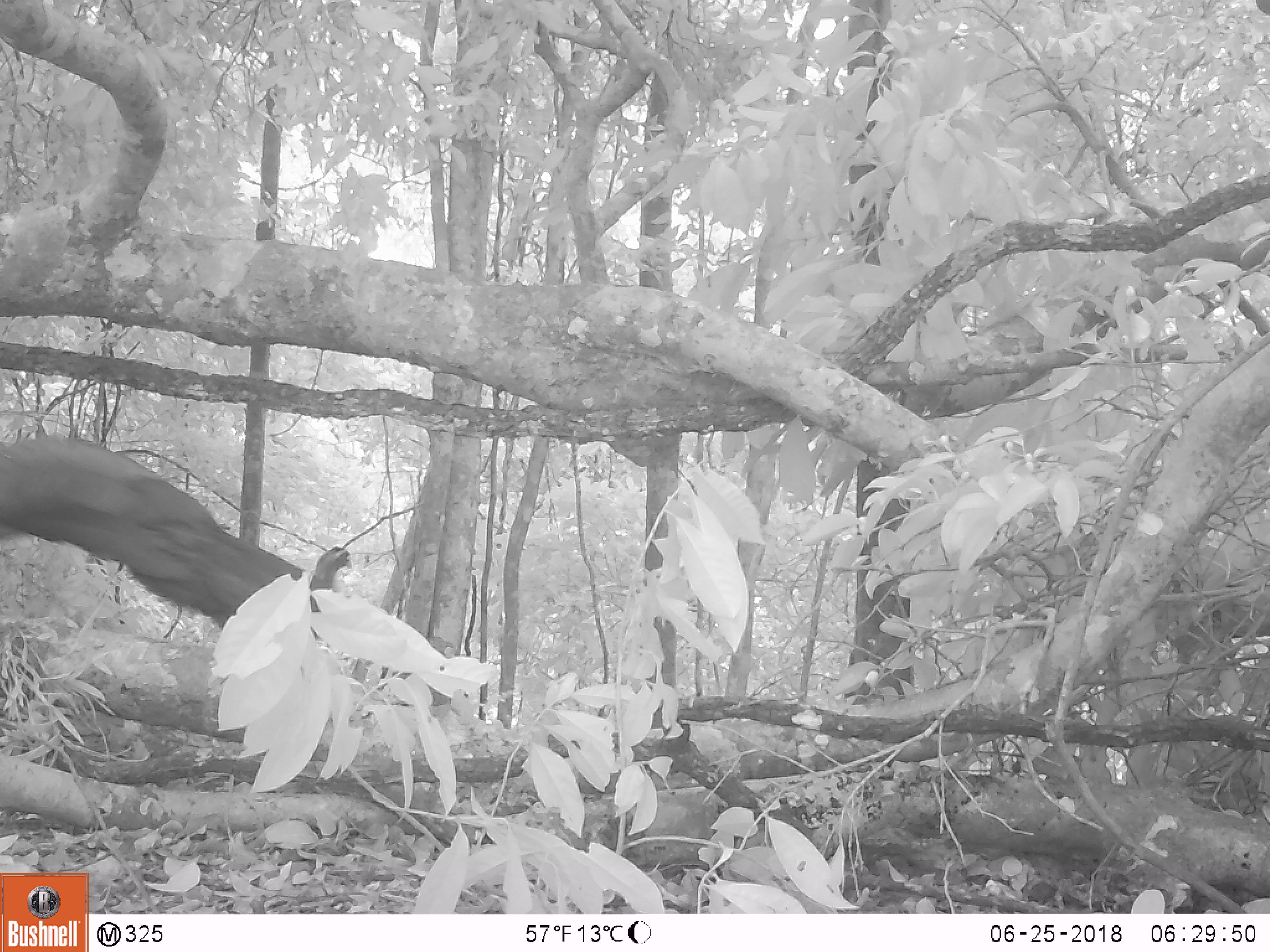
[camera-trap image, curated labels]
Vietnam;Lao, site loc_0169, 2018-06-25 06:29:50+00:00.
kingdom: Animalia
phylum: Chordata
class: Aves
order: Galliformes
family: Phasianidae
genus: Rheinardia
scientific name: Rheinardia ocellata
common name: crested argus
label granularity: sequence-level